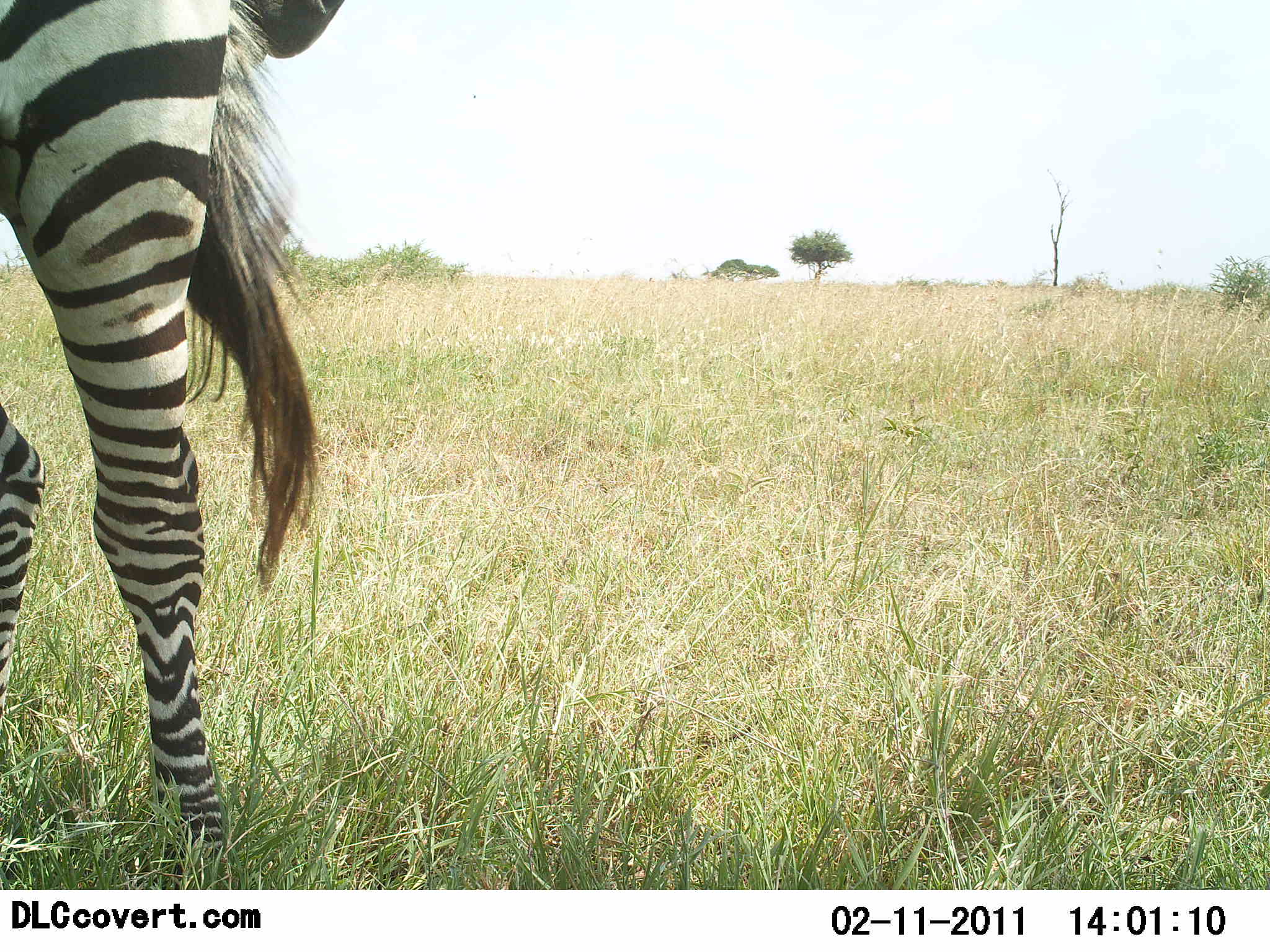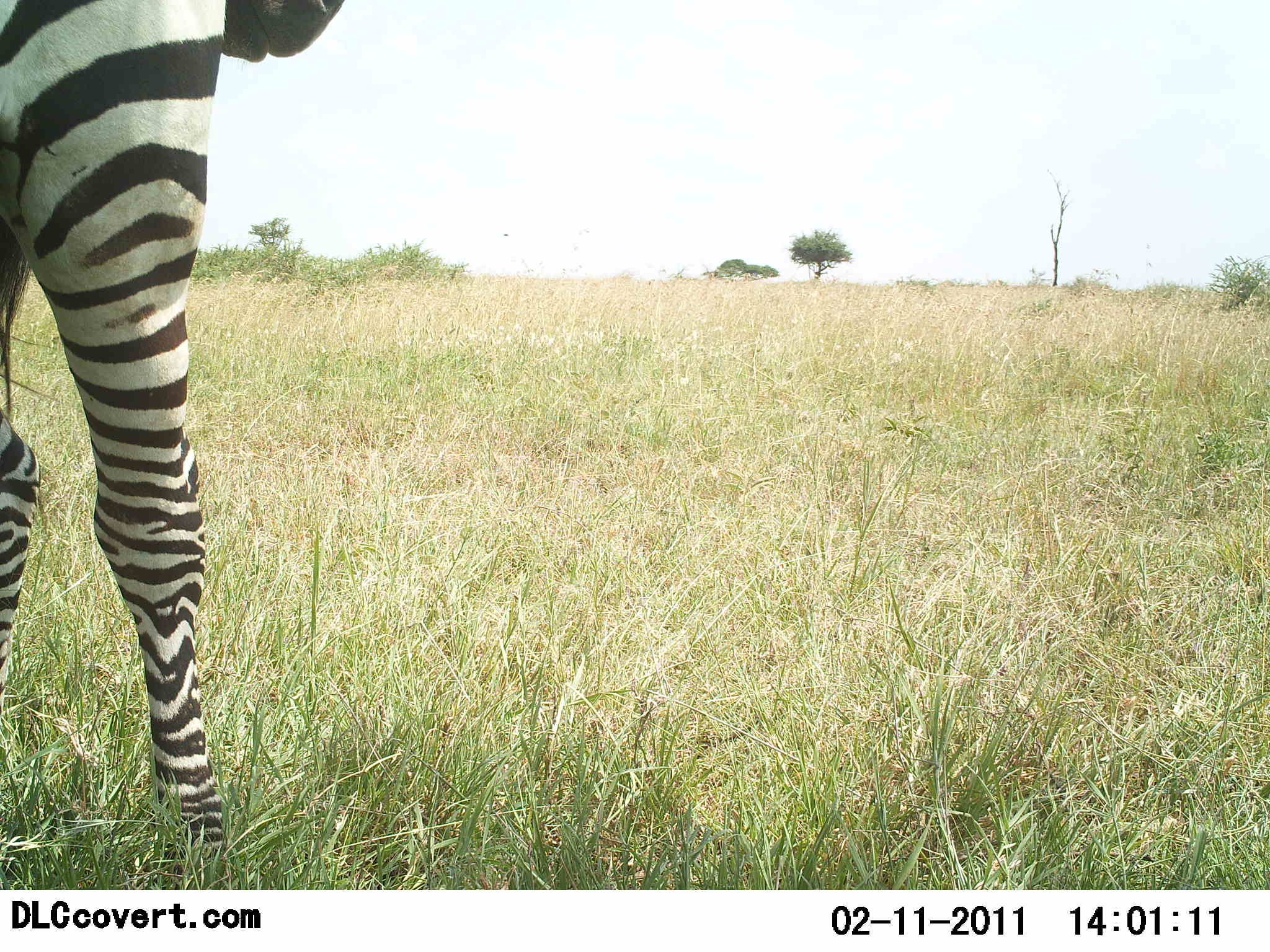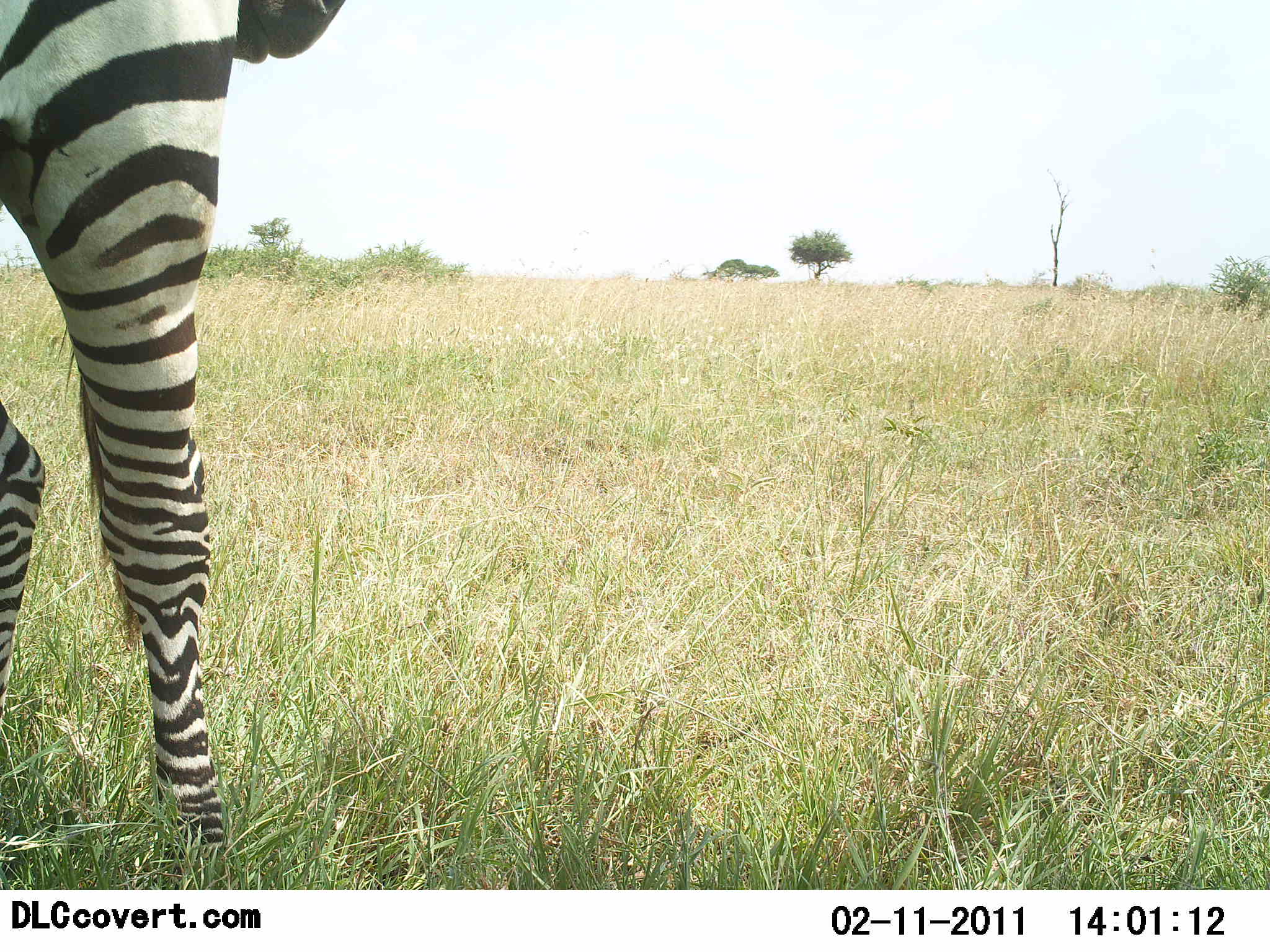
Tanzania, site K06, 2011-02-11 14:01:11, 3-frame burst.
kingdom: Animalia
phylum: Chordata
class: Mammalia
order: Perissodactyla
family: Equidae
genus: Equus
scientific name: Equus quagga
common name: plains zebra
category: zebra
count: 1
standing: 100%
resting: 0%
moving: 0%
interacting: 8%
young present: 0%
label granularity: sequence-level